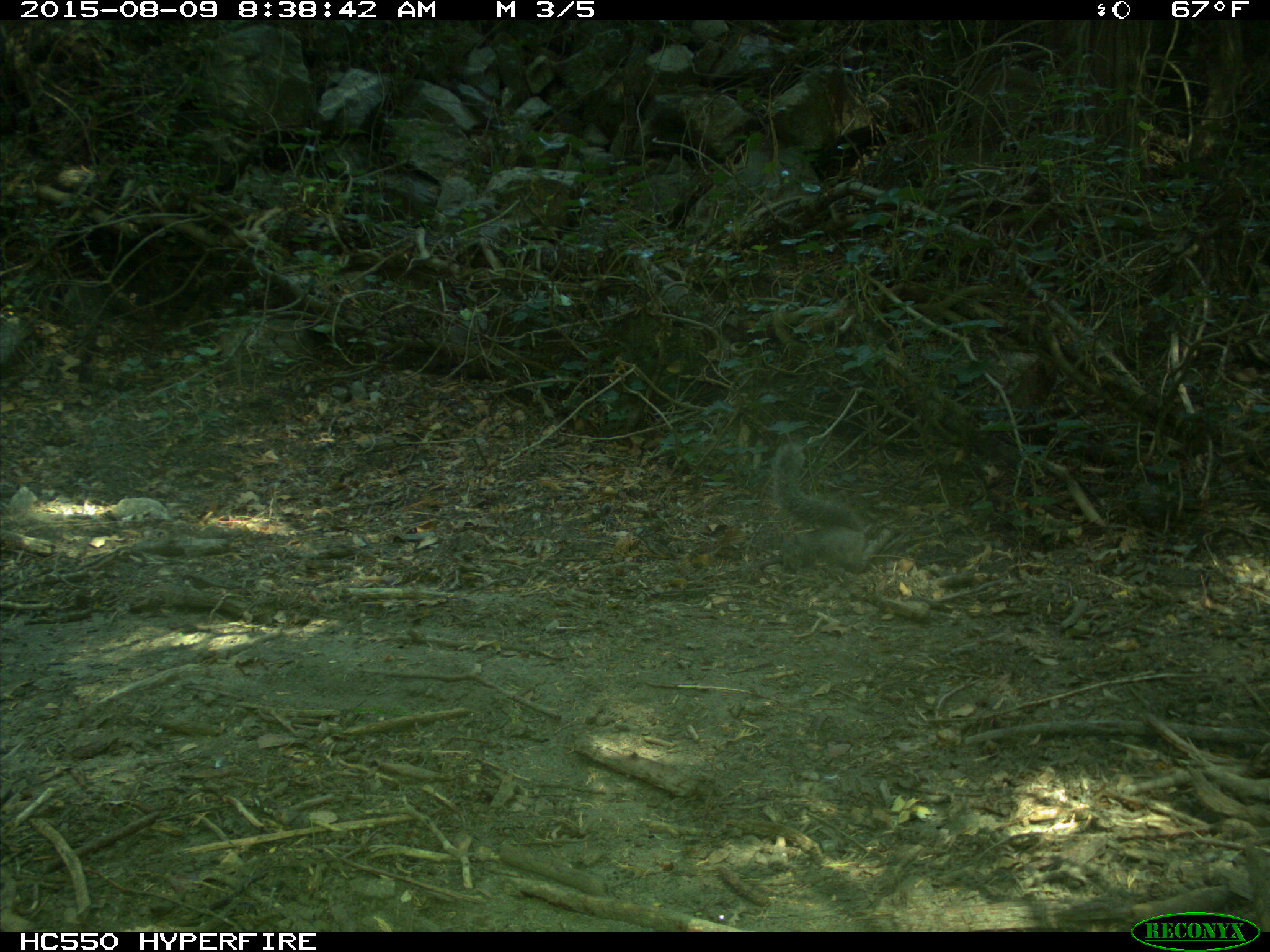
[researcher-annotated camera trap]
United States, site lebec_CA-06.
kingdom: Animalia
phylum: Chordata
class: Mammalia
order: Rodentia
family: Sciuridae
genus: Sciurus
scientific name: Sciurus carolinensis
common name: eastern gray squirrel